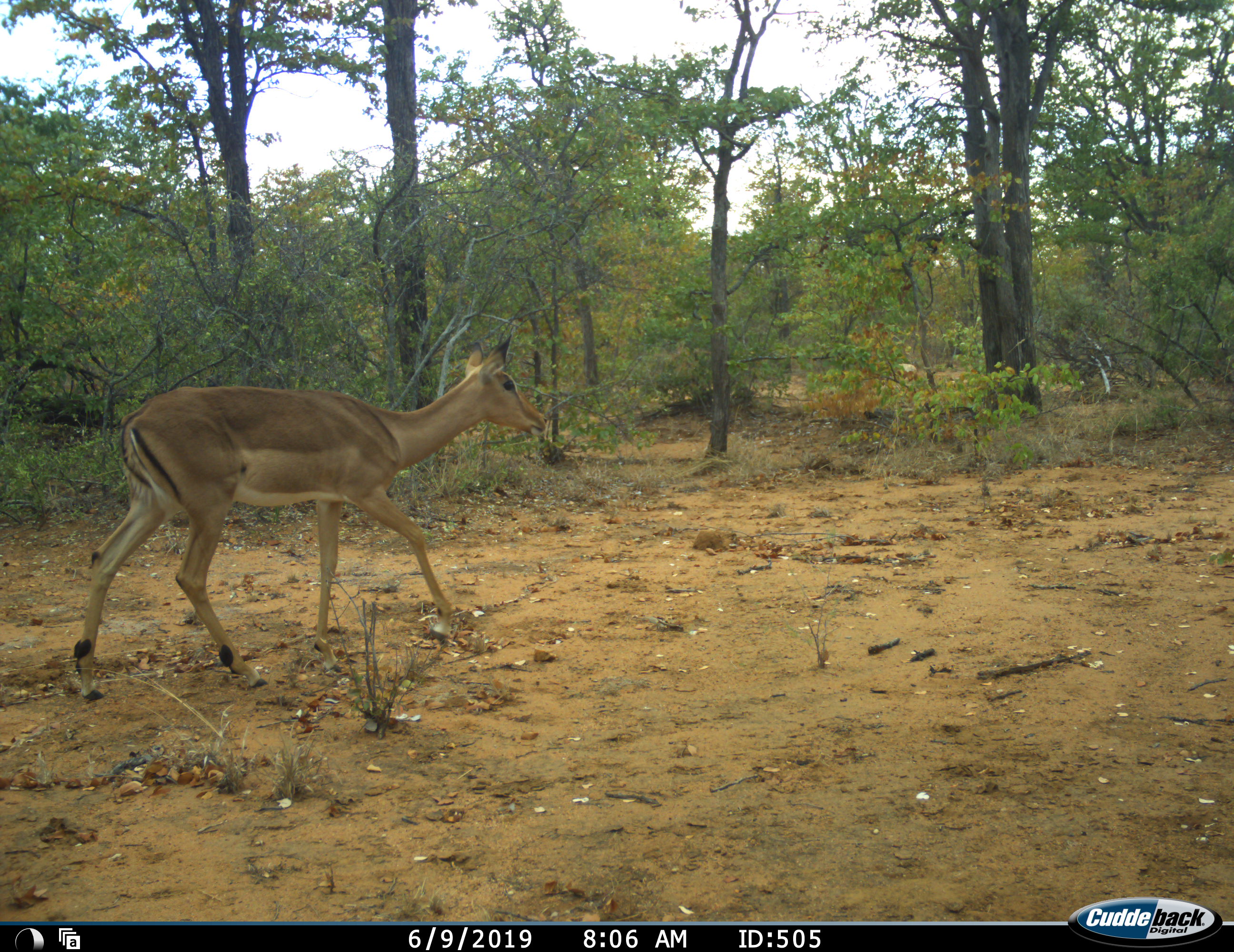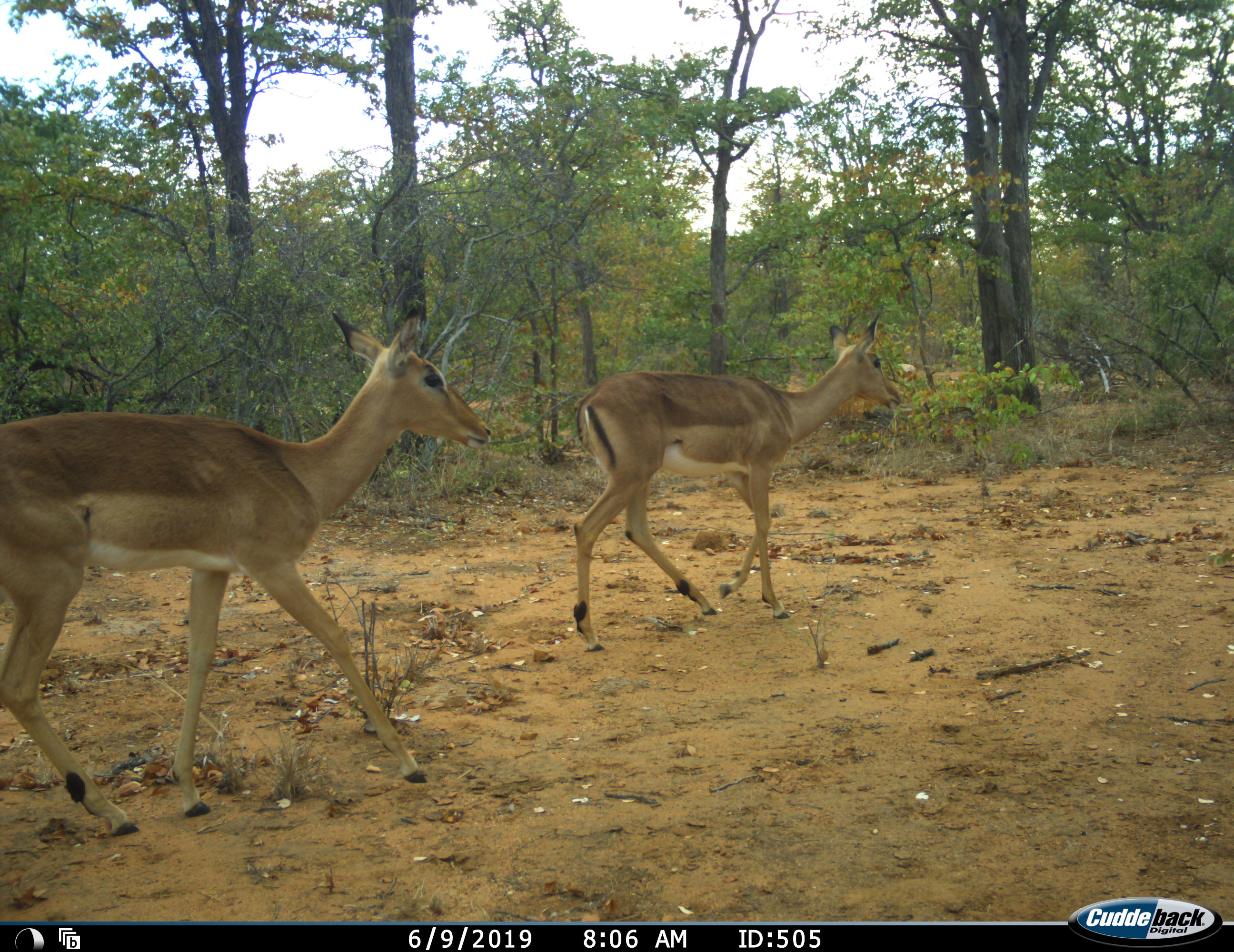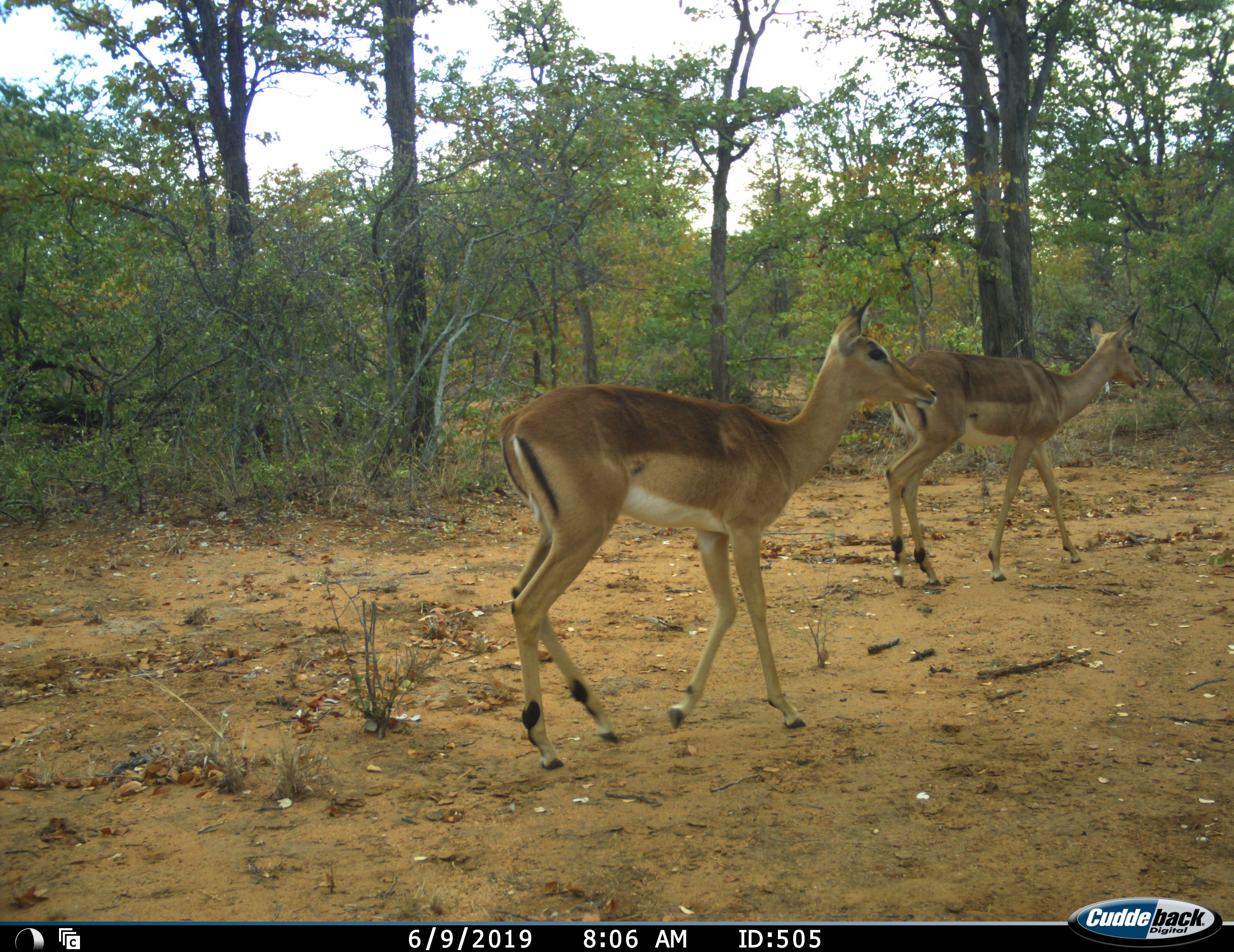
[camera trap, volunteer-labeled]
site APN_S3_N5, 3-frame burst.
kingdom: Animalia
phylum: Chordata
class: Mammalia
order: Artiodactyla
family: Bovidae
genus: Aepyceros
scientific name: Aepyceros melampus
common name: impala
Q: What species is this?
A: Impala (Aepyceros melampus).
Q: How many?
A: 2.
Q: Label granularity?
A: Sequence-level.